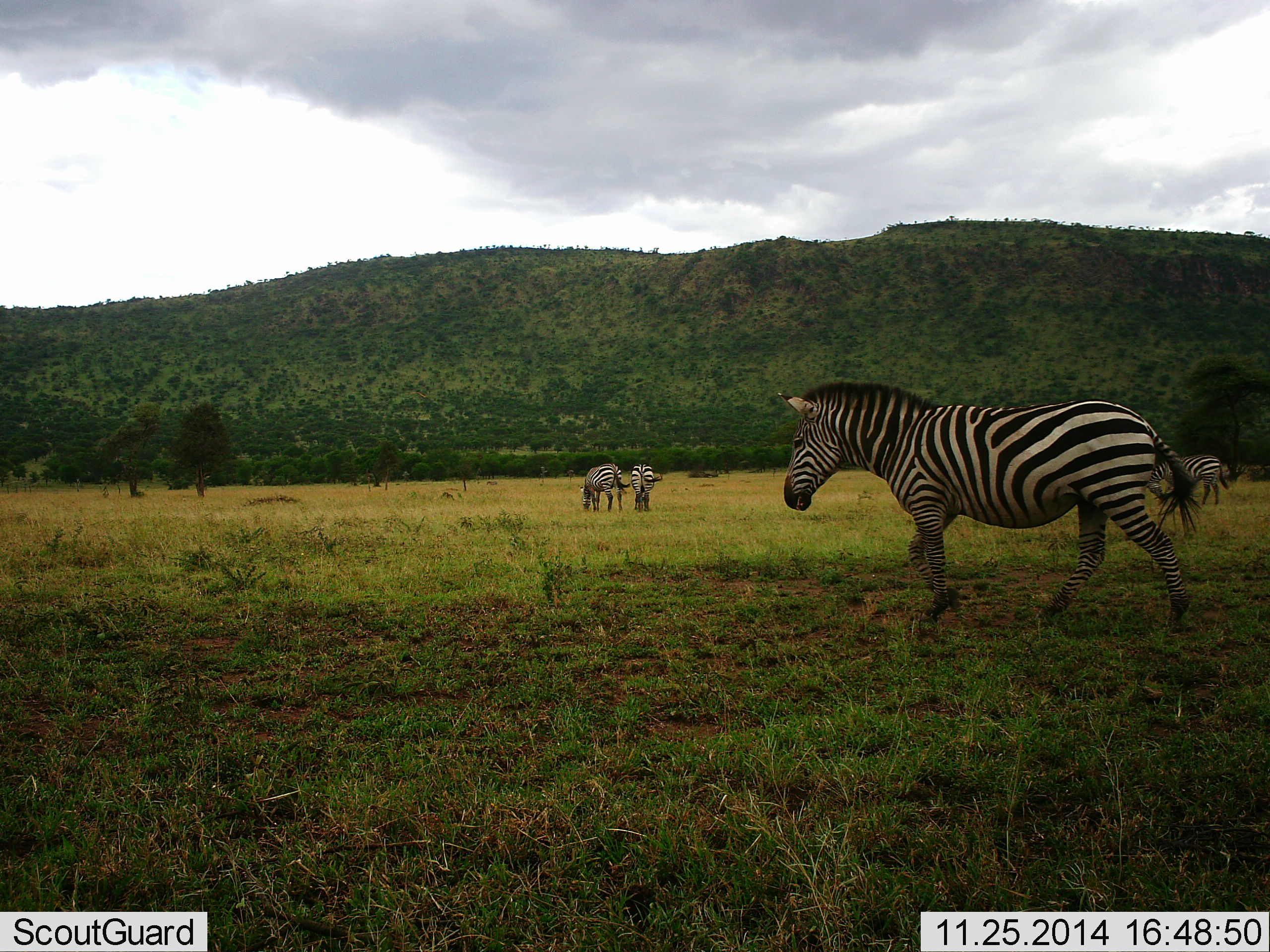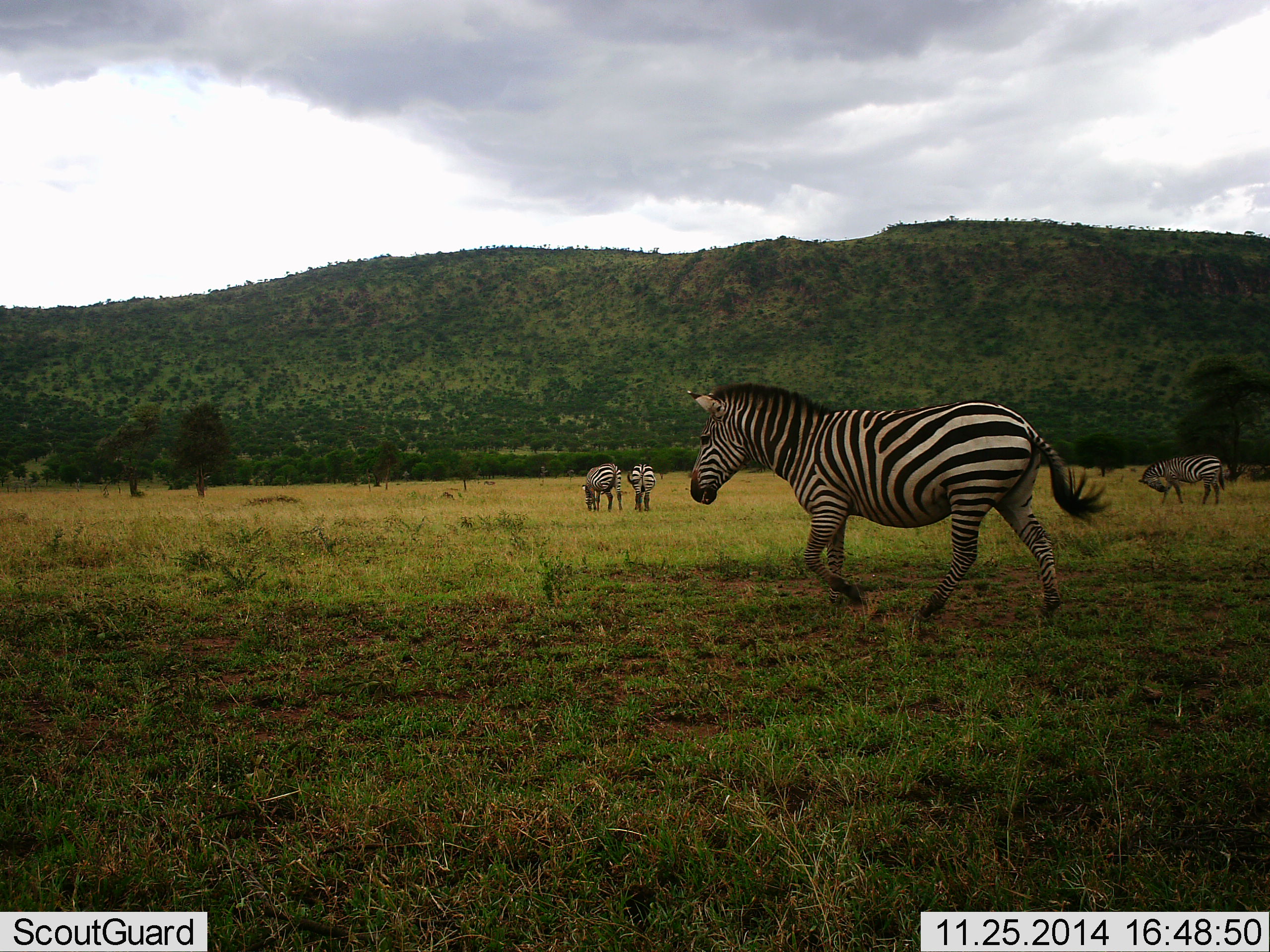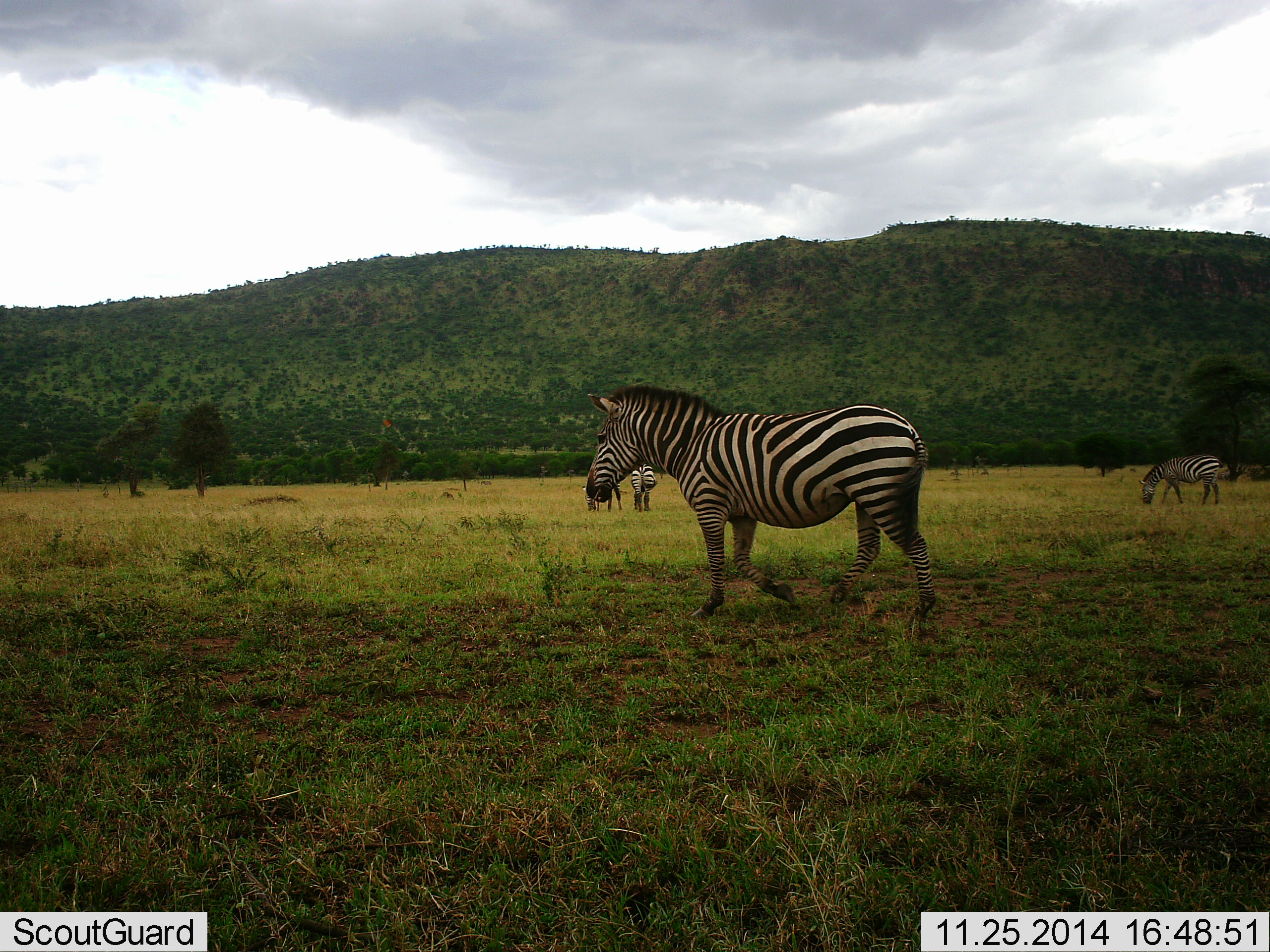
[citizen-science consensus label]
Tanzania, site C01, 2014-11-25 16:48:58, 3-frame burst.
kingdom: Animalia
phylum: Chordata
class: Mammalia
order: Perissodactyla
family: Equidae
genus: Equus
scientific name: Equus quagga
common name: plains zebra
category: zebra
Zebra (plains zebra) (Equus quagga), count 4. Behavior (volunteer vote fractions): standing 40%, resting 0%, moving 100%, interacting 10%. Young present (vote fraction): 0%. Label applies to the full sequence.